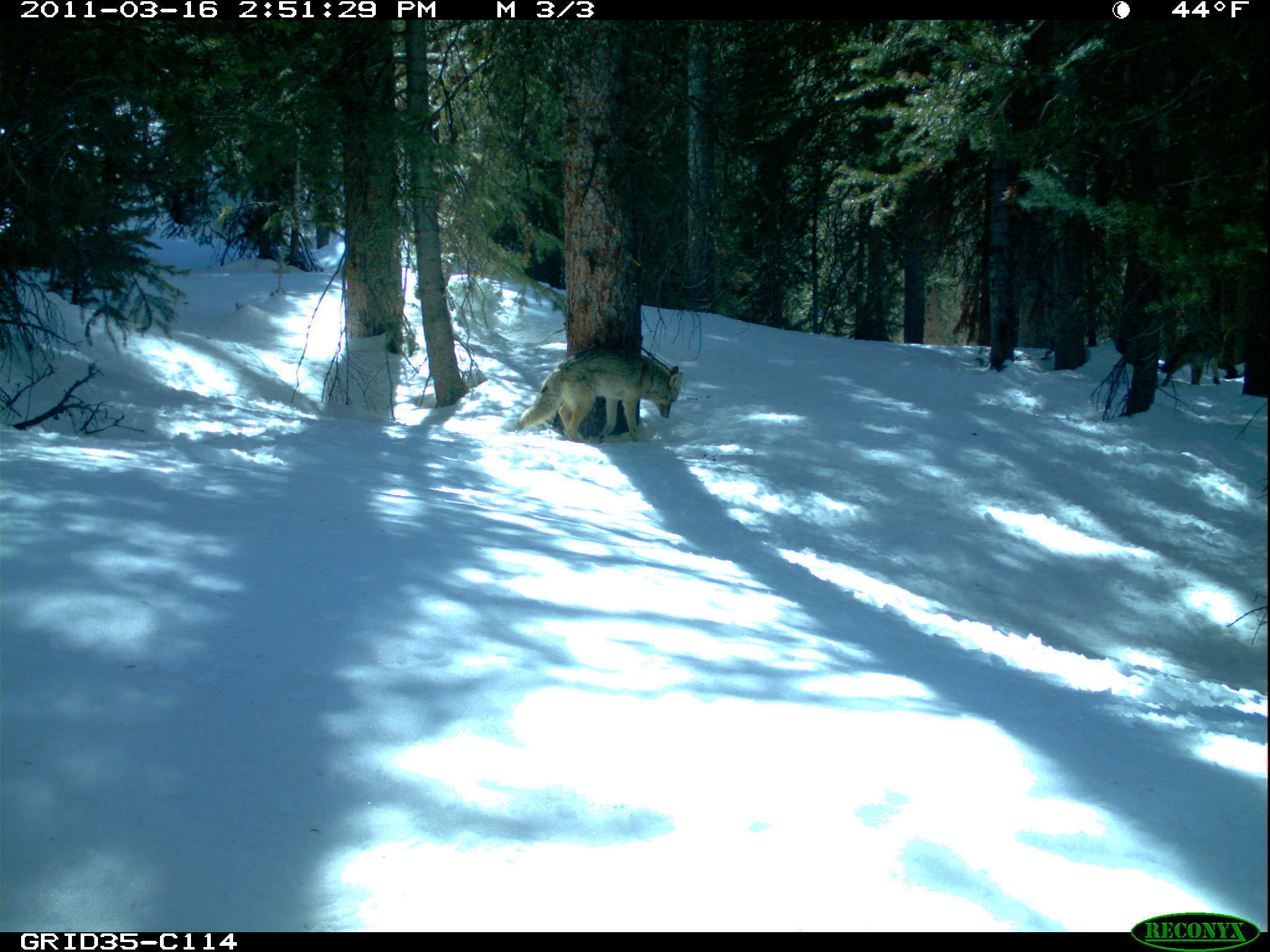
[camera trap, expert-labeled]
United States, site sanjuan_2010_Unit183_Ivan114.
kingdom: Animalia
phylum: Chordata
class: Mammalia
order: Carnivora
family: Canidae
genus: Canis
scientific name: Canis latrans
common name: coyote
Canis latrans (coyote).